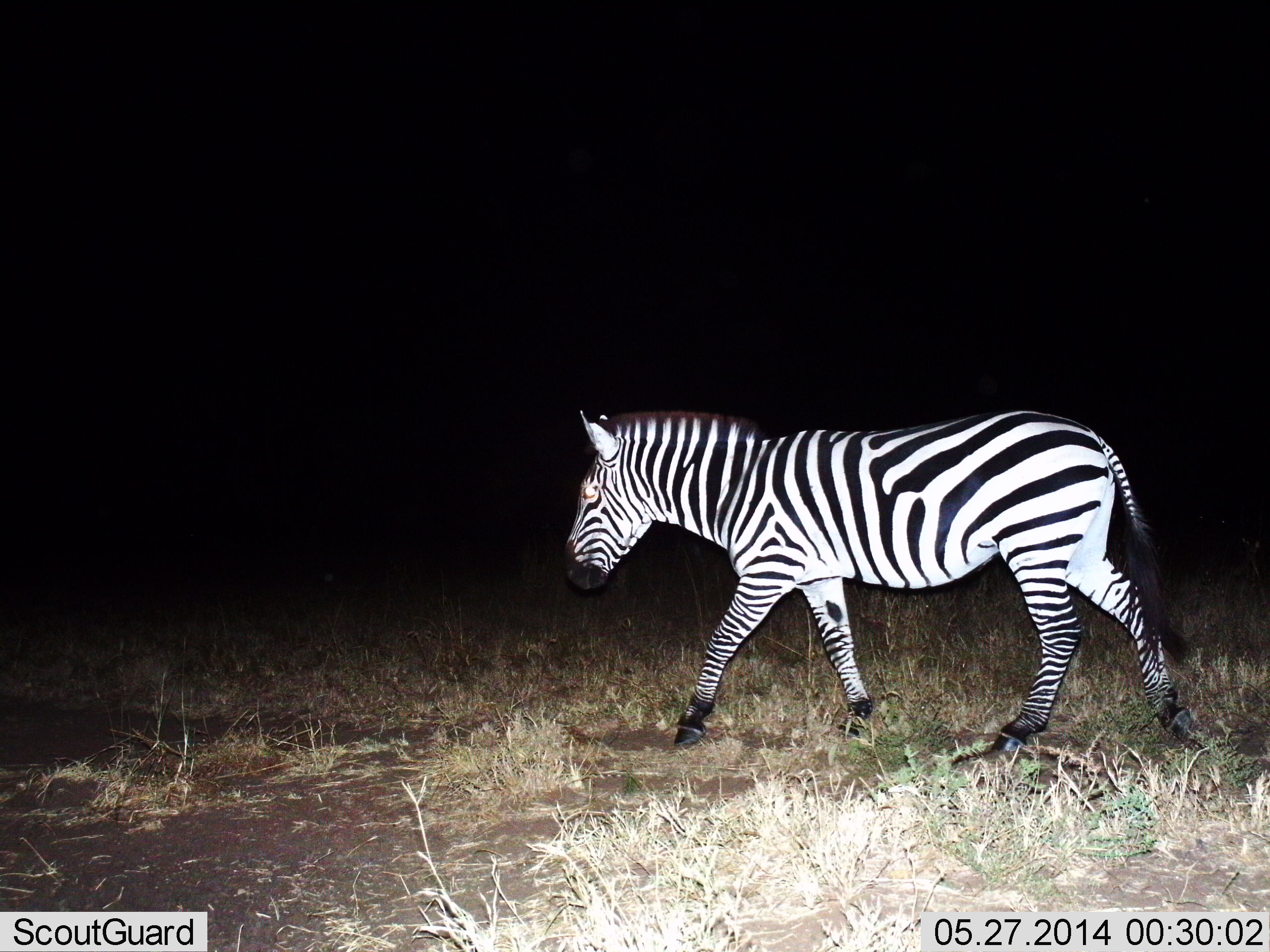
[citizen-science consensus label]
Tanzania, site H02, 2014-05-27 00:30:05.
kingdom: Animalia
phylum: Chordata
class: Mammalia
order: Perissodactyla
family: Equidae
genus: Equus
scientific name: Equus quagga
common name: plains zebra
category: zebra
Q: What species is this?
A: Zebra (plains zebra) (Equus quagga).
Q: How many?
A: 1.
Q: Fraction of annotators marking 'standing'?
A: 10%.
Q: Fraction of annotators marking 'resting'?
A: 0%.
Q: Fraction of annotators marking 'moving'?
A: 90%.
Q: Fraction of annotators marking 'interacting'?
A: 0%.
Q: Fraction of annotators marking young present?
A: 0%.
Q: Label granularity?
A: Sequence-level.